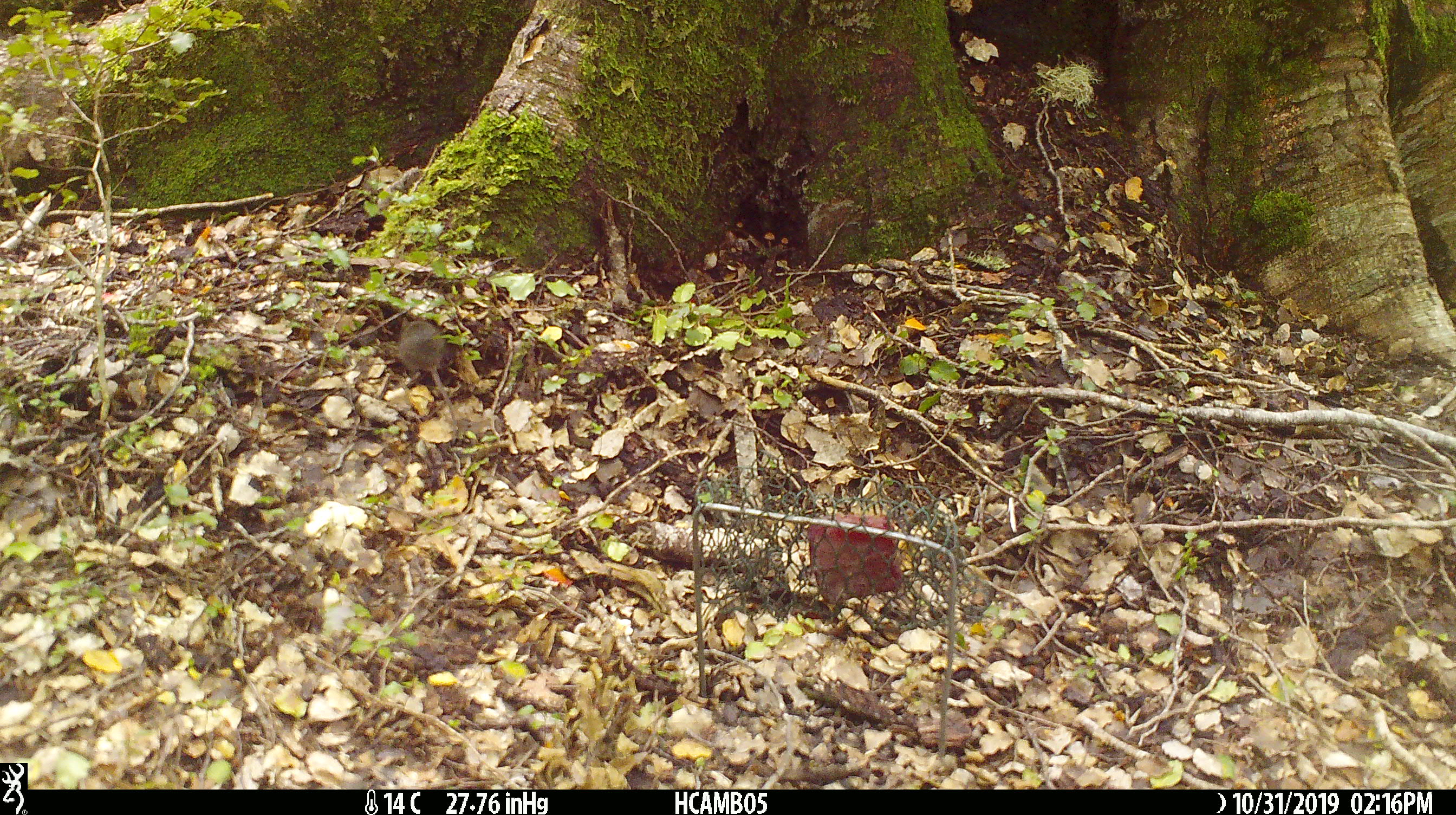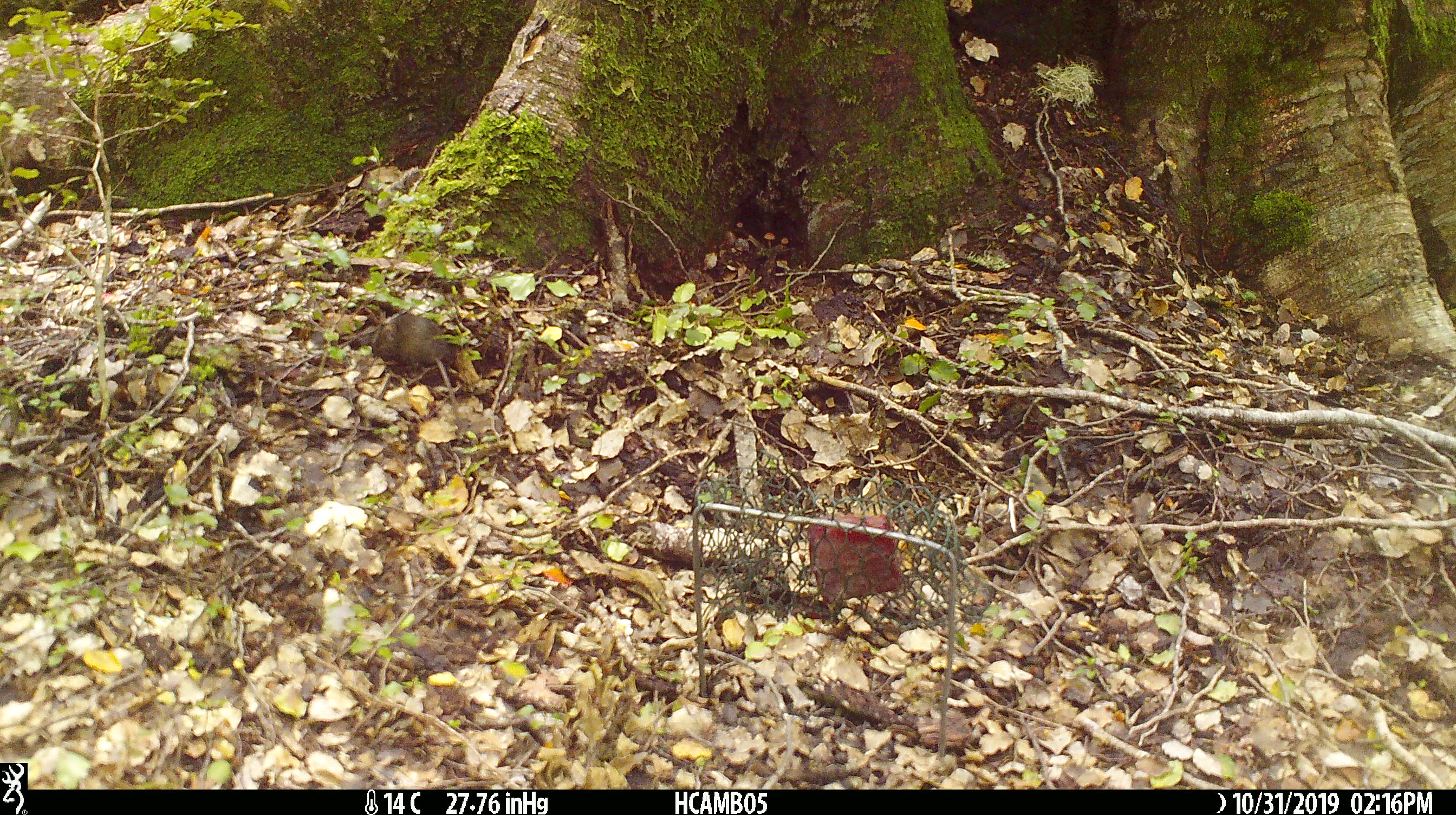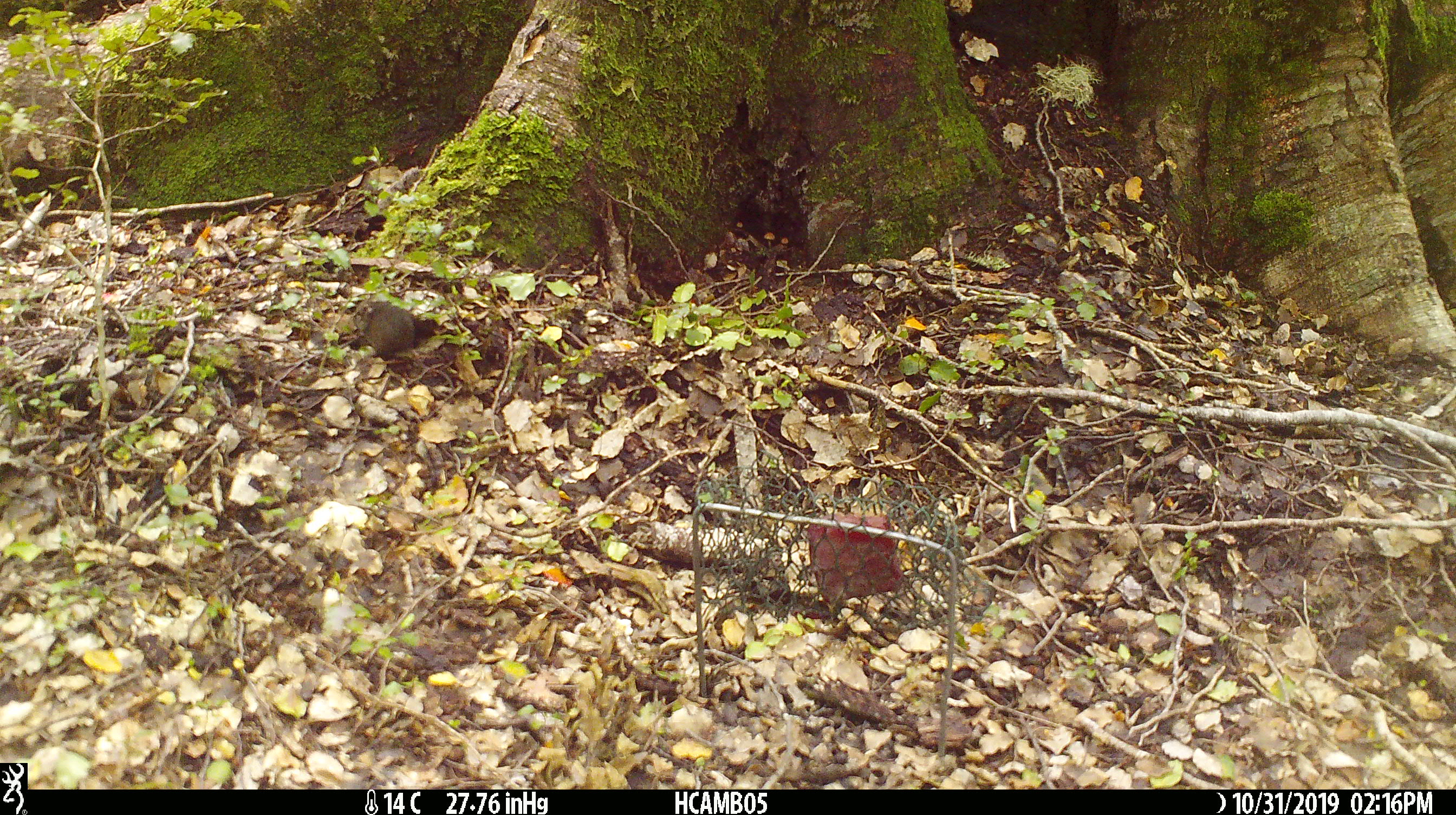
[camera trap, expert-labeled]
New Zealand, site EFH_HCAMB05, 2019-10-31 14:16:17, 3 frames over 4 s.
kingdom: Animalia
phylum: Chordata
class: Mammalia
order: Rodentia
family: Muridae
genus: Mus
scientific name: Mus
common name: mouse